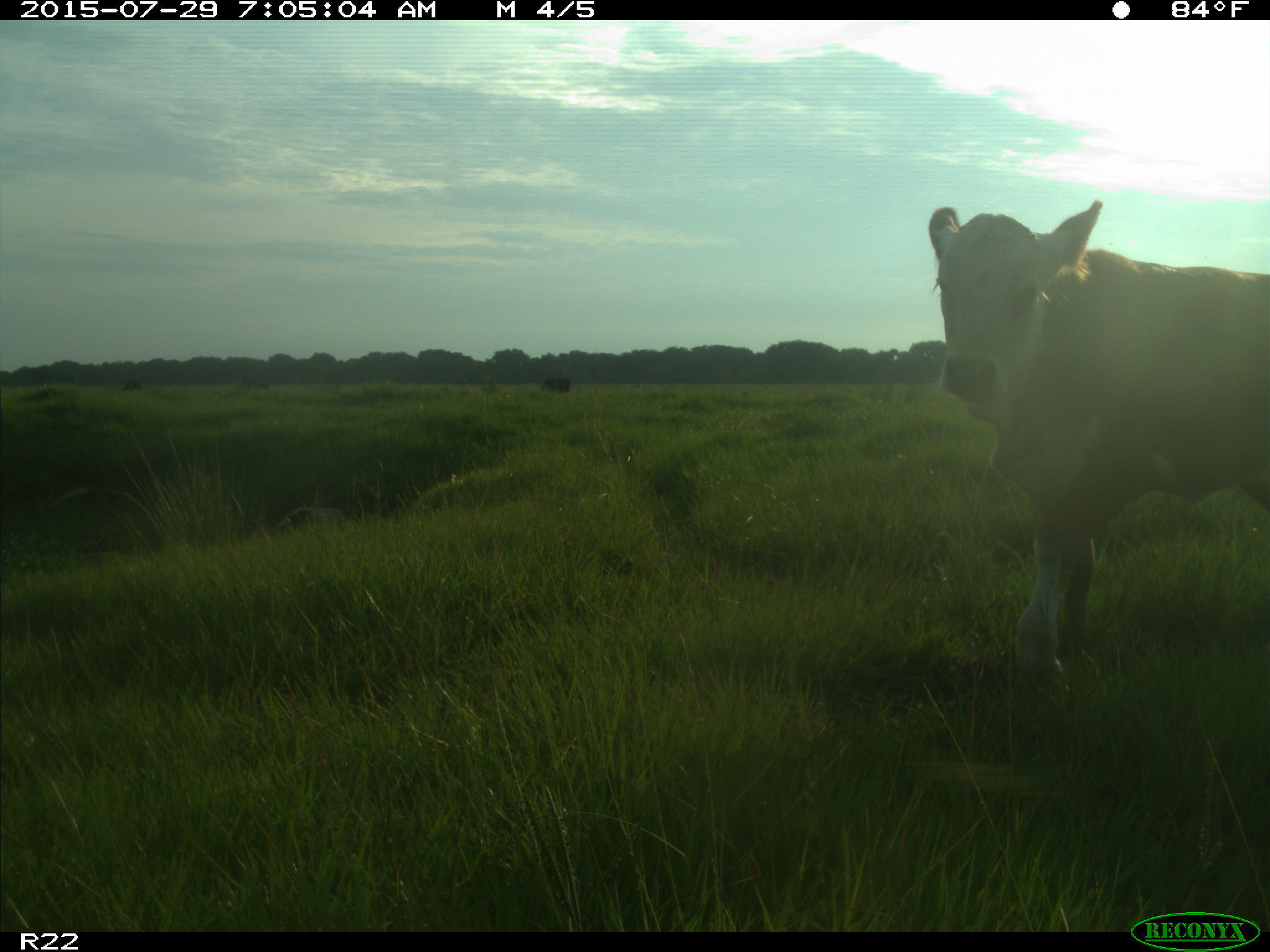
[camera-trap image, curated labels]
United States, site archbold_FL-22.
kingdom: Animalia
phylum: Chordata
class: Mammalia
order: Artiodactyla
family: Bovidae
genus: Bos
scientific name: Bos taurus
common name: domestic cow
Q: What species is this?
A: Bos taurus (domestic cow).